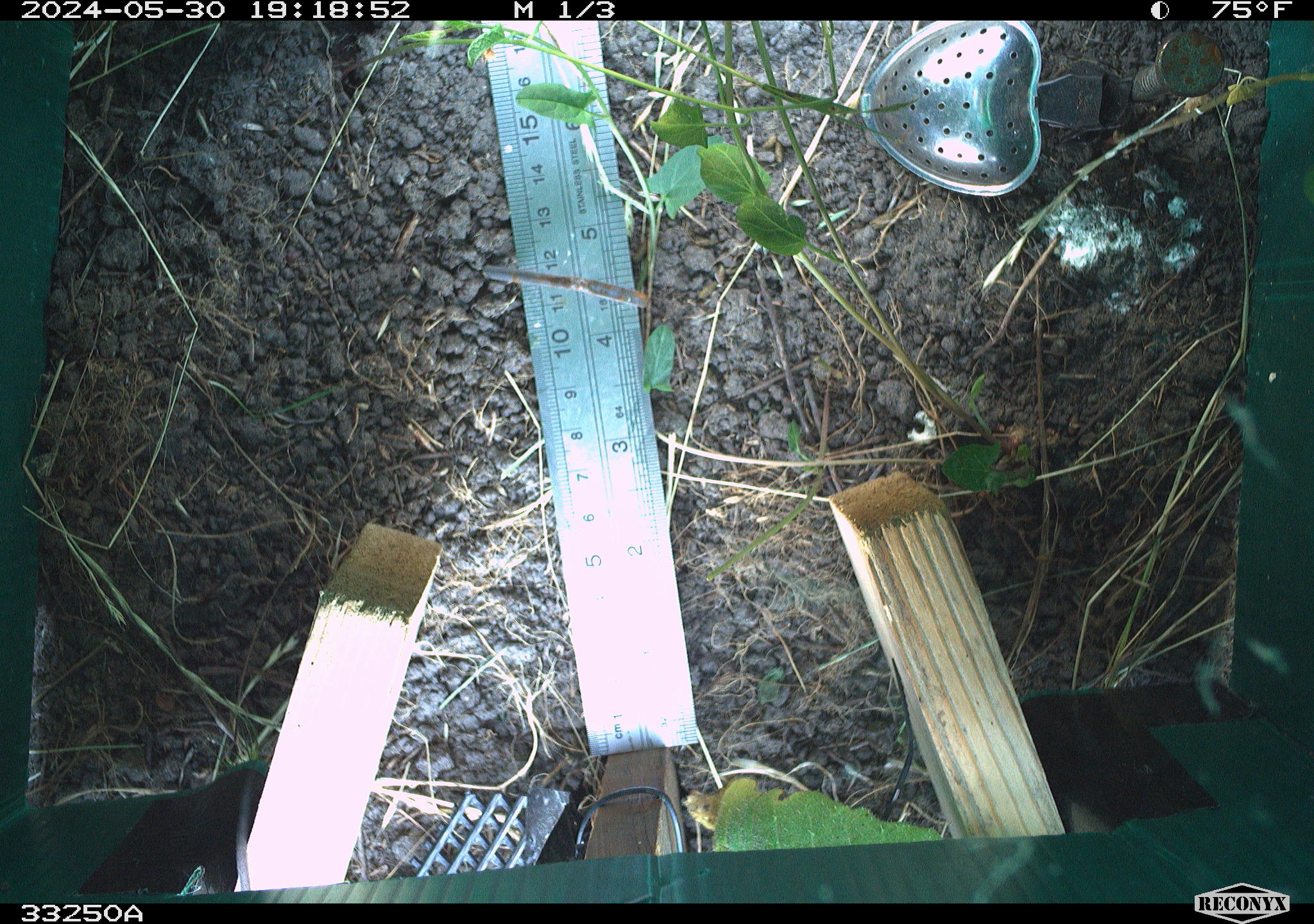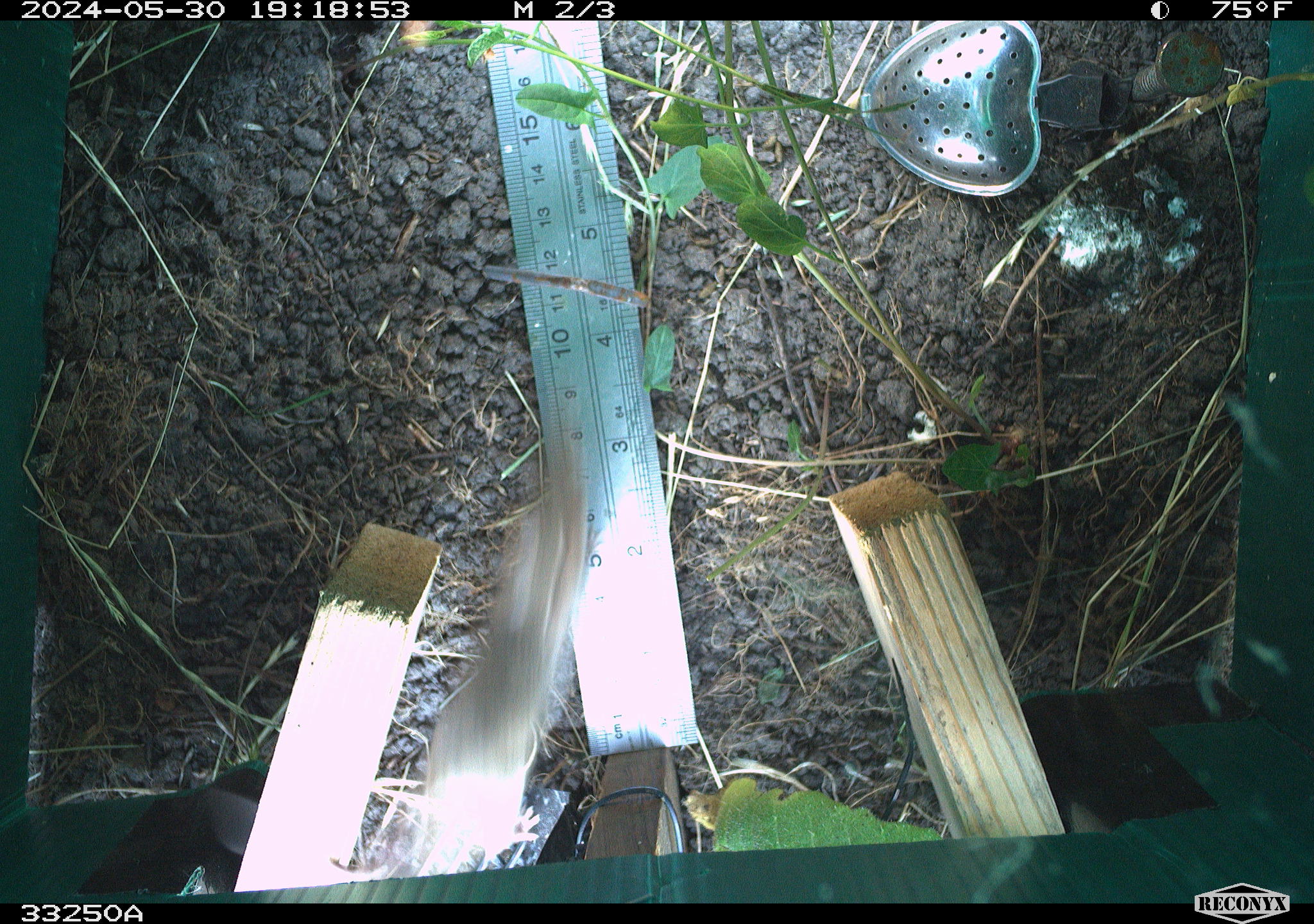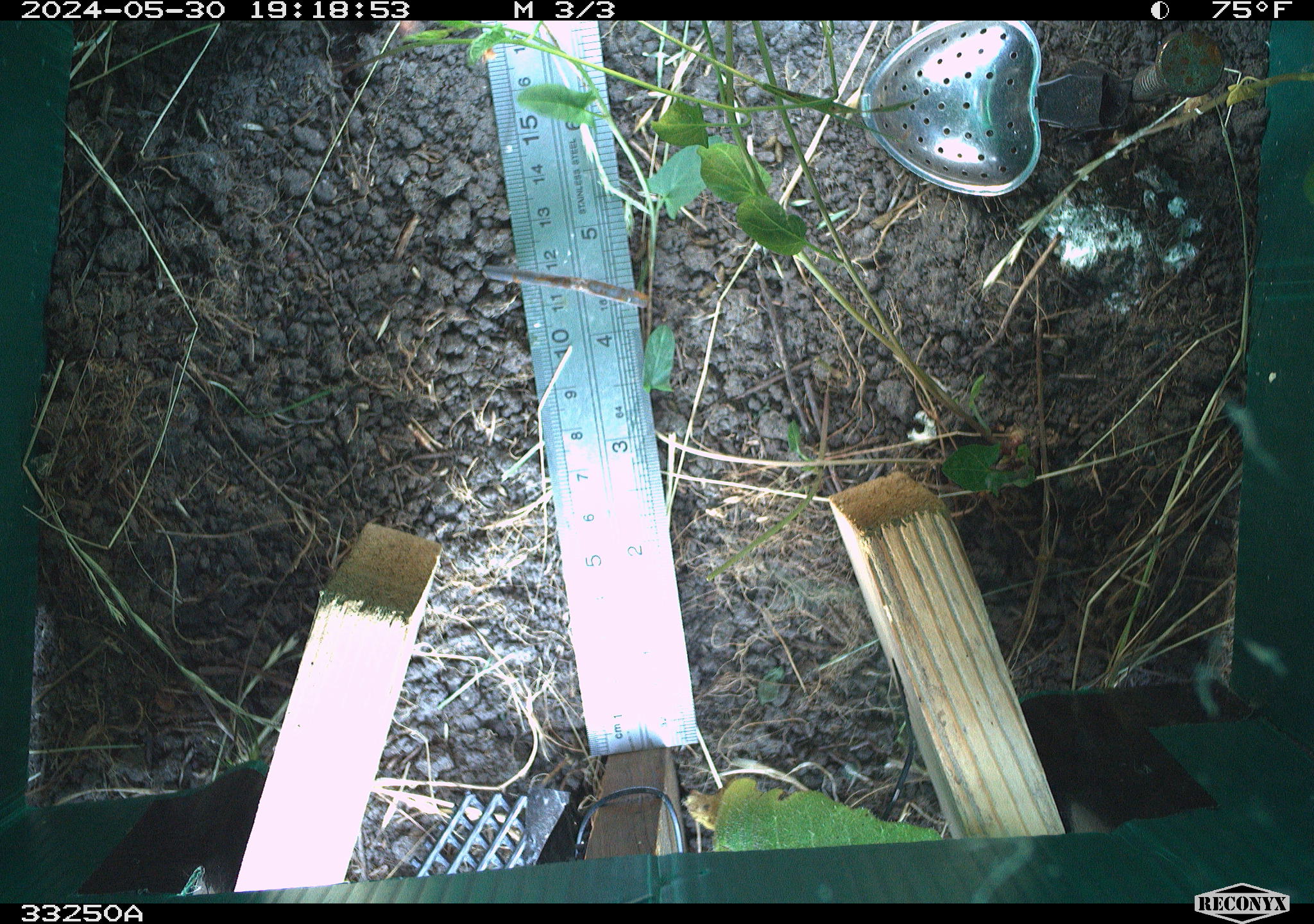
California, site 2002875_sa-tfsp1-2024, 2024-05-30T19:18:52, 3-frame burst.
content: unidentified animal